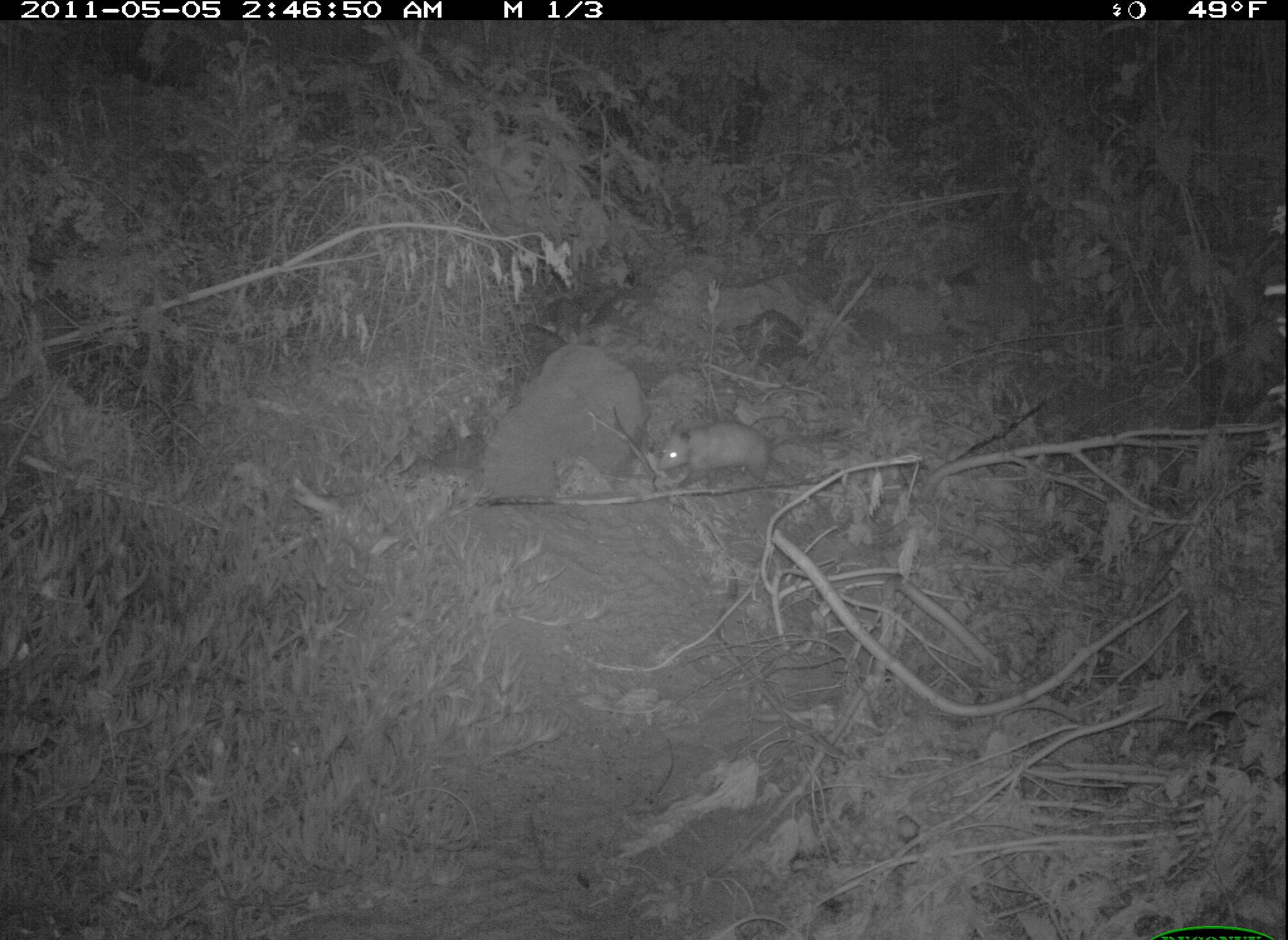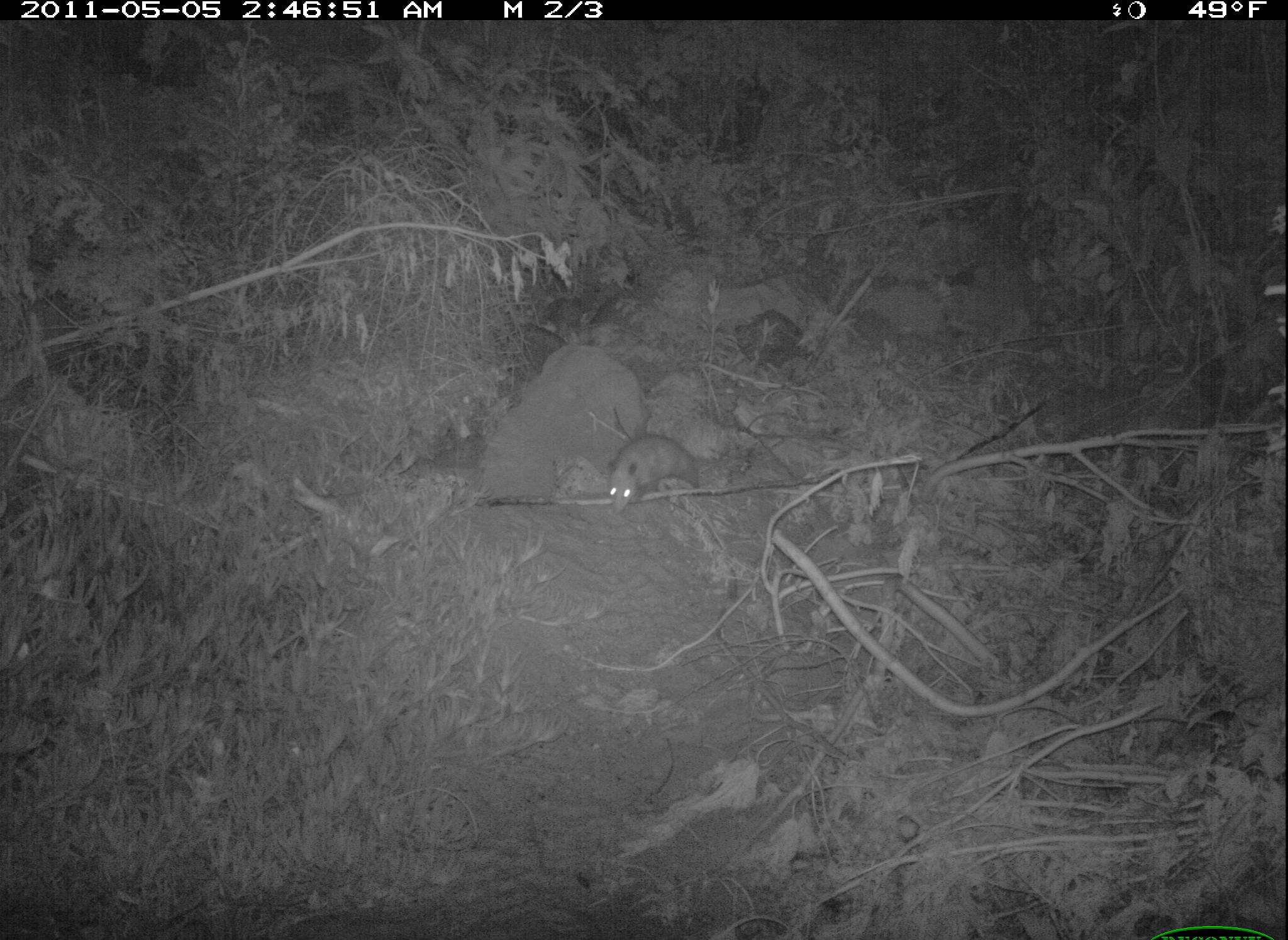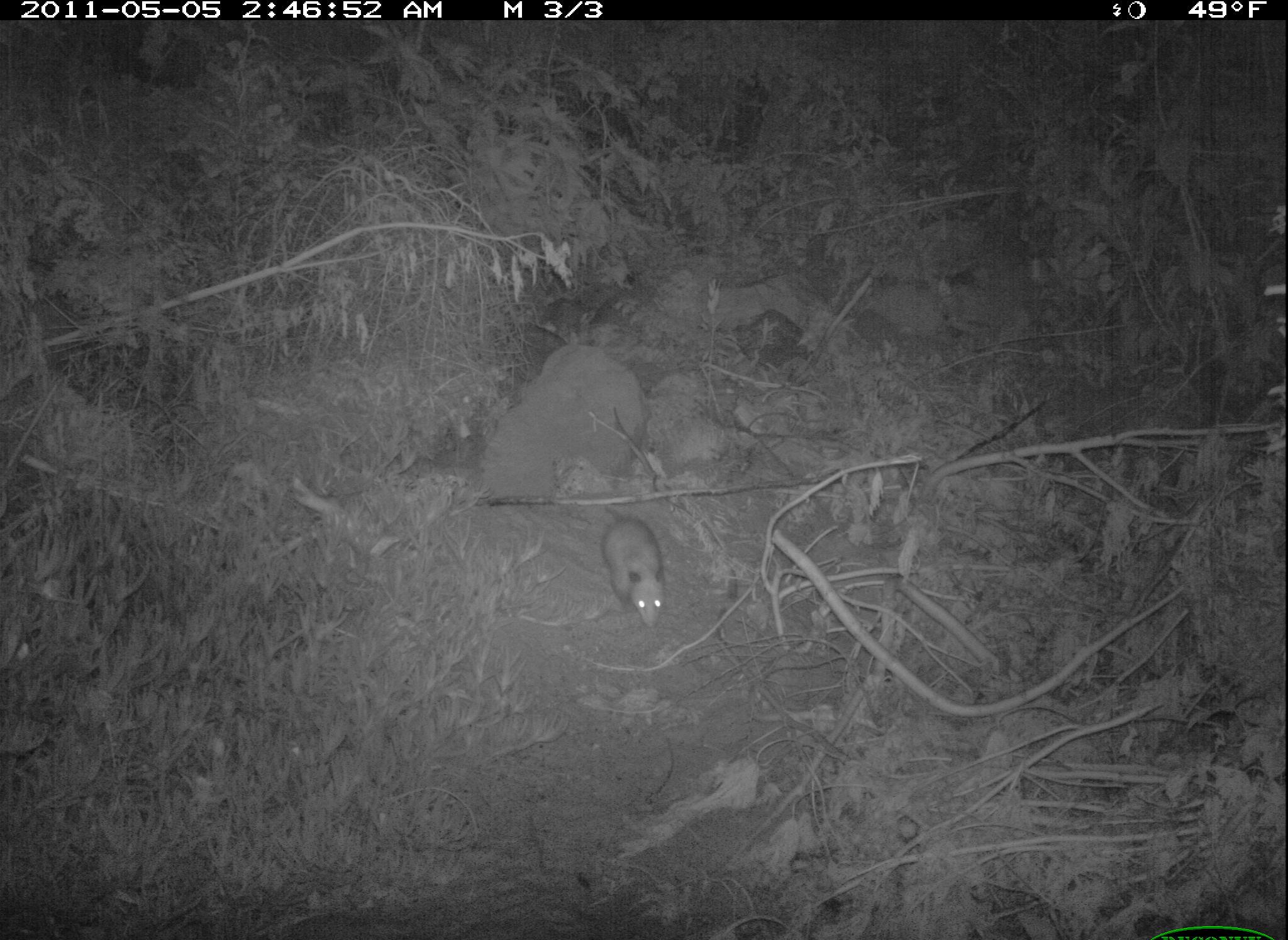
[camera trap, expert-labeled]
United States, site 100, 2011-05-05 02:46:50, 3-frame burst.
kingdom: Animalia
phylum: Chordata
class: Mammalia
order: Didelphimorphia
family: Didelphidae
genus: Didelphis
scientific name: Didelphis virginiana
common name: virginia opossum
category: opossum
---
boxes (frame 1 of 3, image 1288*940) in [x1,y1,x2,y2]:
opossum: [657,420,836,496]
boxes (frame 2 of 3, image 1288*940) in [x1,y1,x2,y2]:
opossum: [591,403,707,548]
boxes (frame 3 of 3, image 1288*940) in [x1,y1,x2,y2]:
opossum: [583,494,671,631]